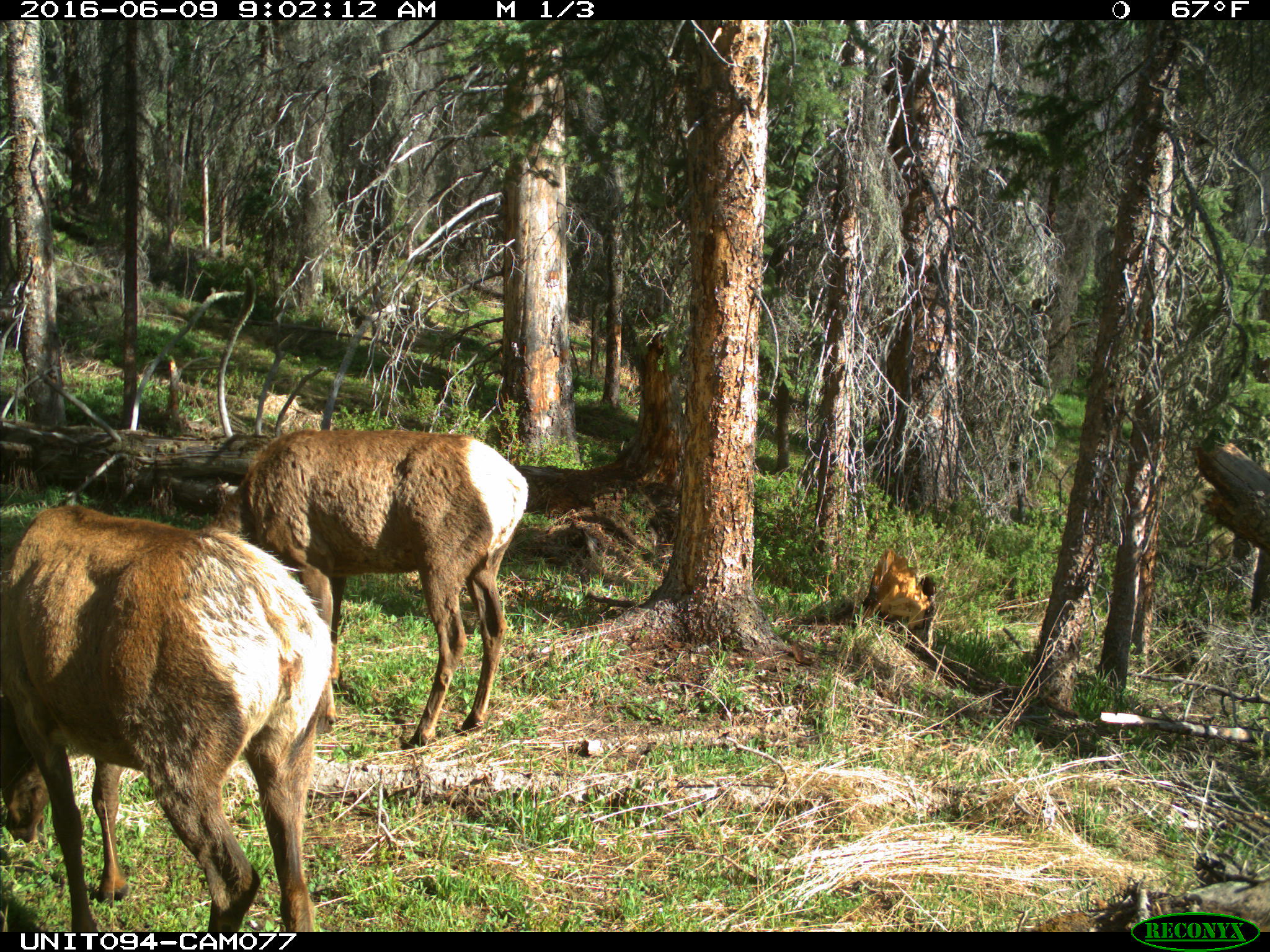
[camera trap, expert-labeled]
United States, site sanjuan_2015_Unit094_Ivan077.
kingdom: Animalia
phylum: Chordata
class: Mammalia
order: Artiodactyla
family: Cervidae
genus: Cervus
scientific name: Cervus elaphus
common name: red deer